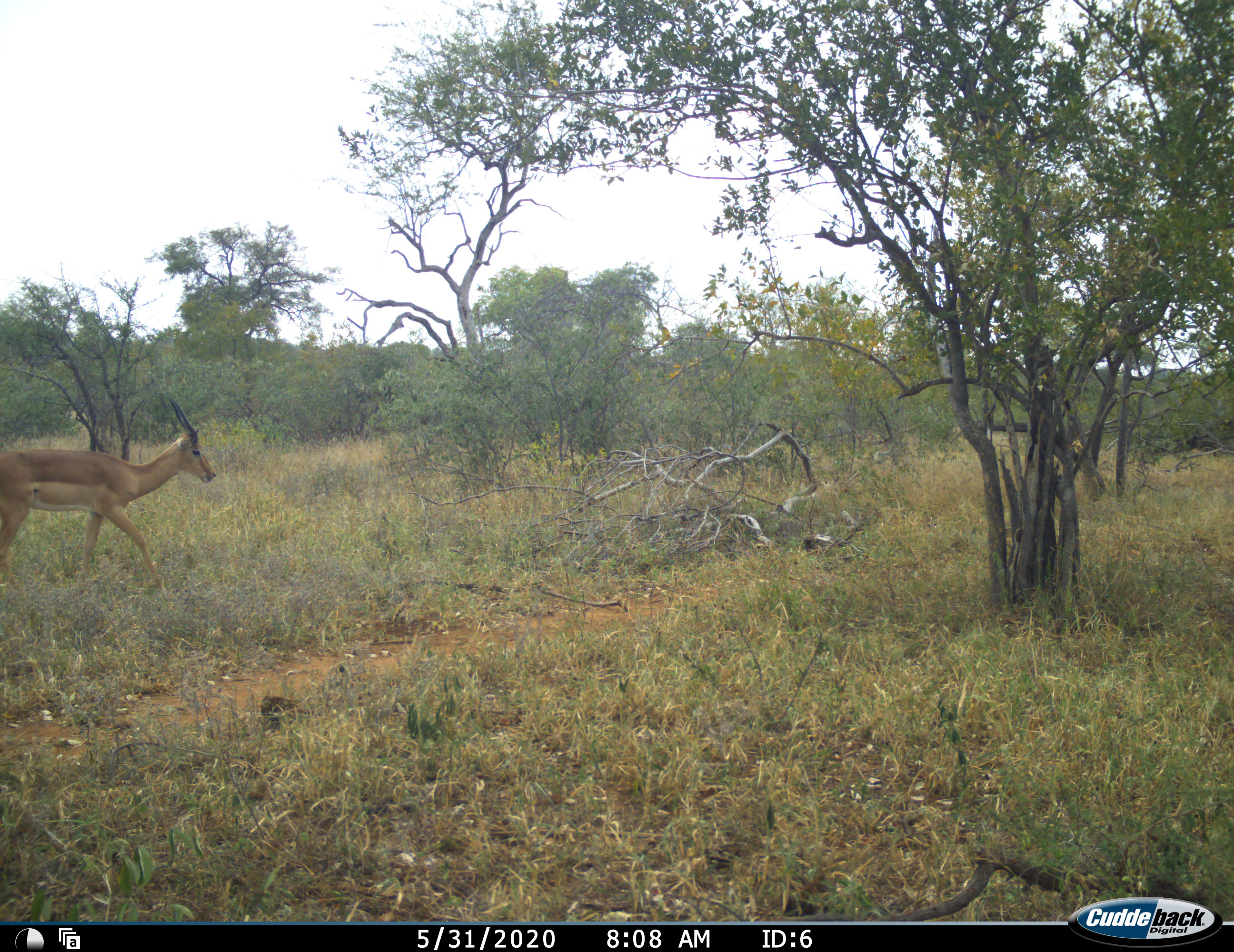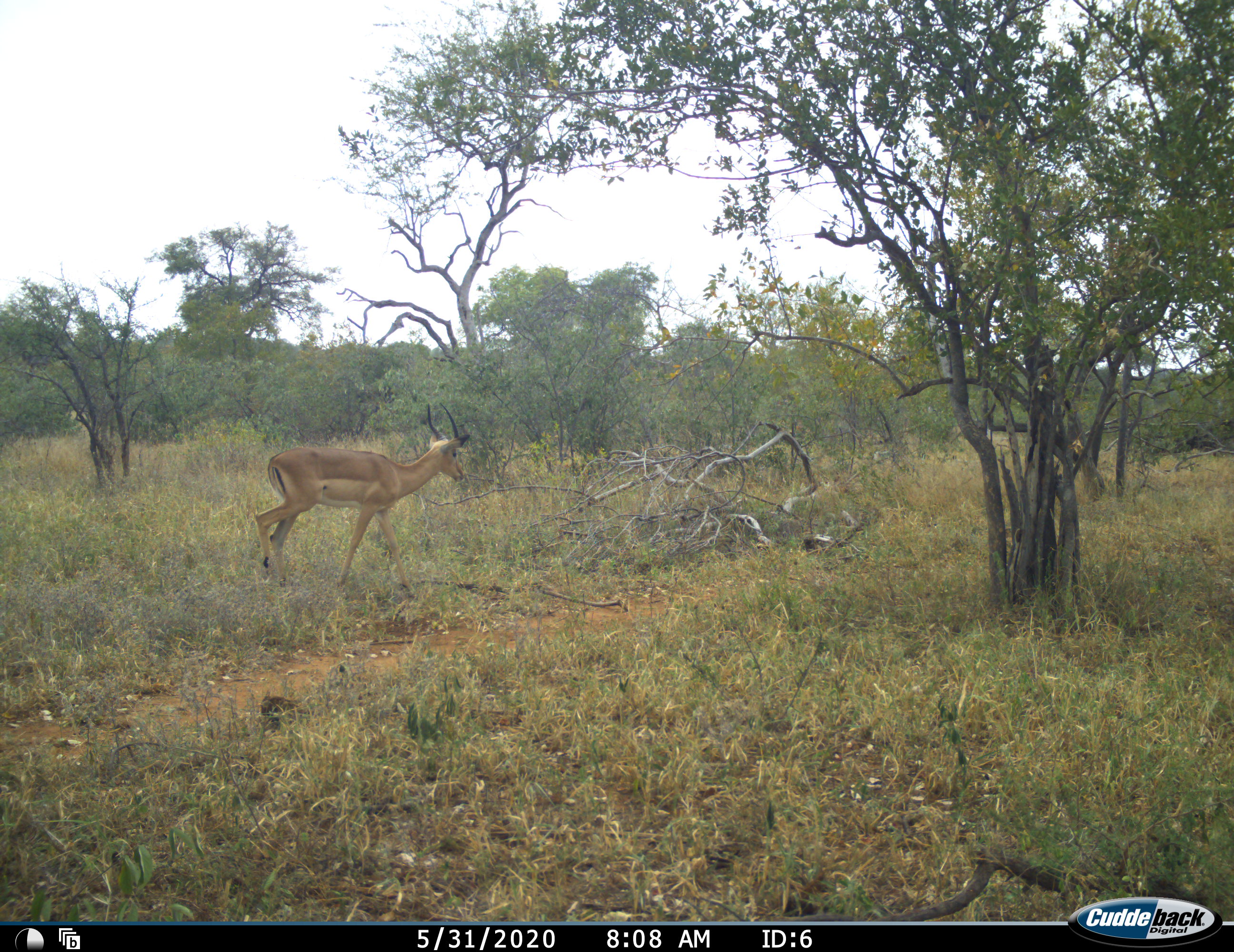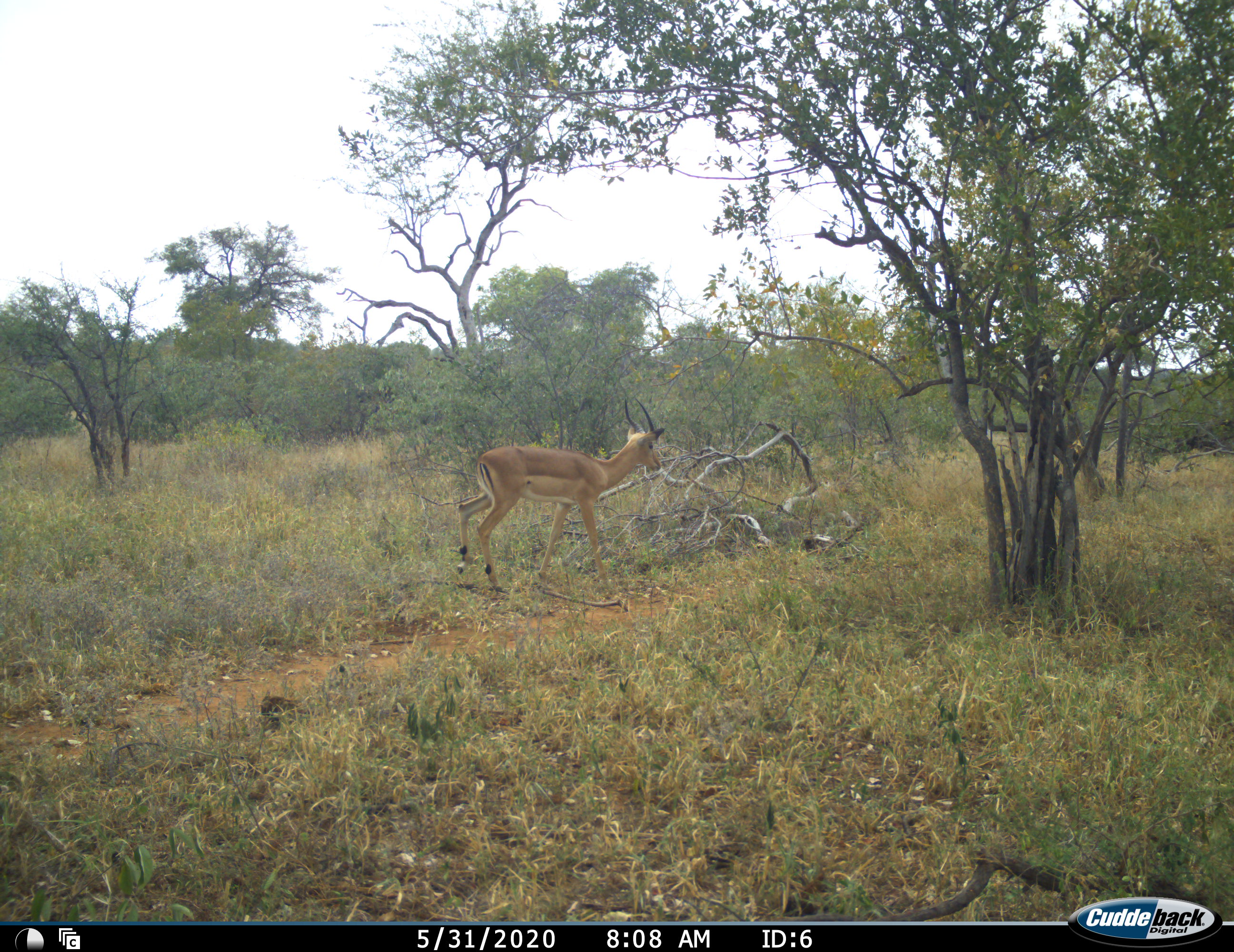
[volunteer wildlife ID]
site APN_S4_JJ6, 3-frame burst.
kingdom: Animalia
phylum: Chordata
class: Mammalia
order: Artiodactyla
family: Bovidae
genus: Aepyceros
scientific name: Aepyceros melampus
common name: impala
Impala (Aepyceros melampus), count 1. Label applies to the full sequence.